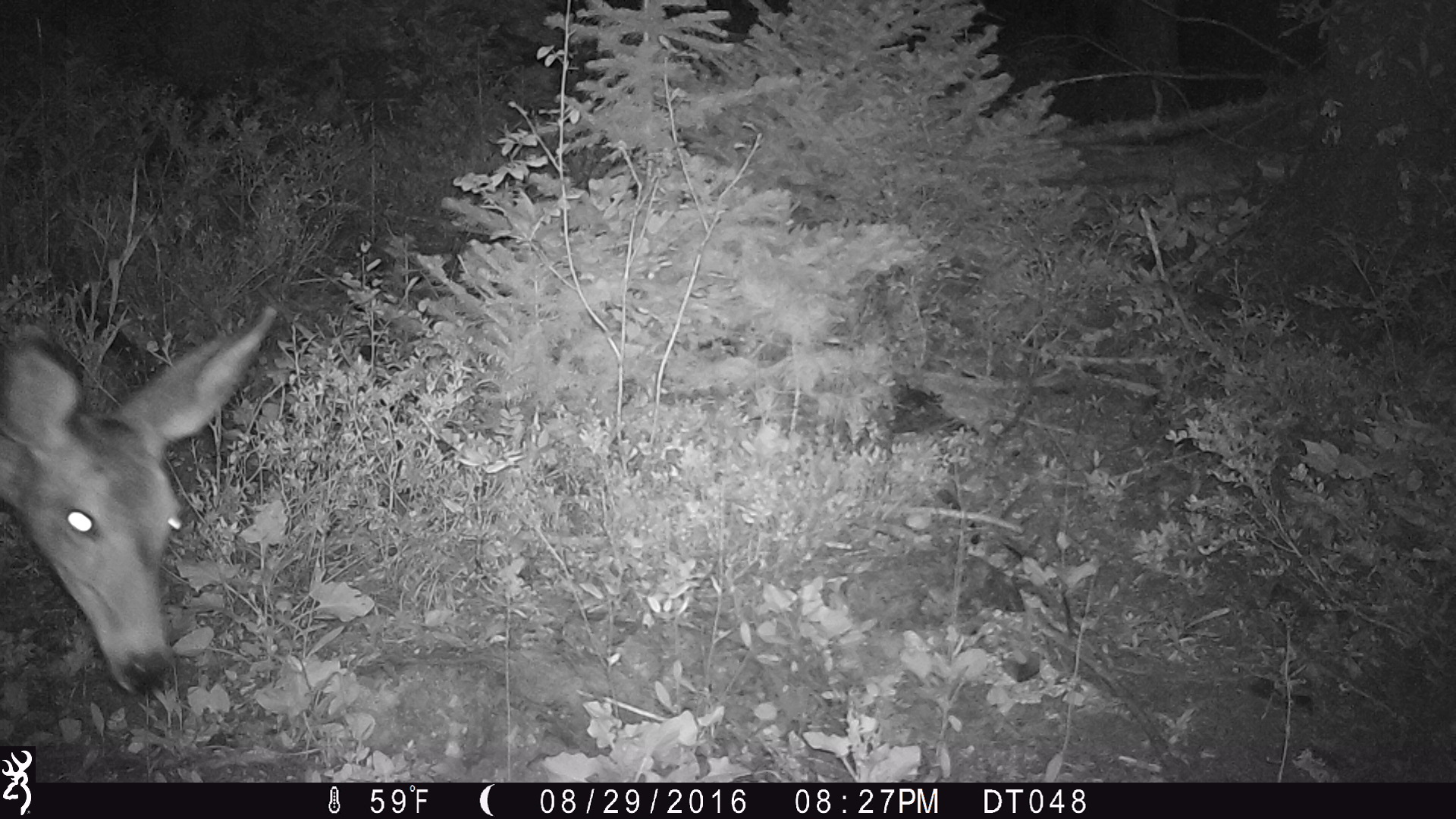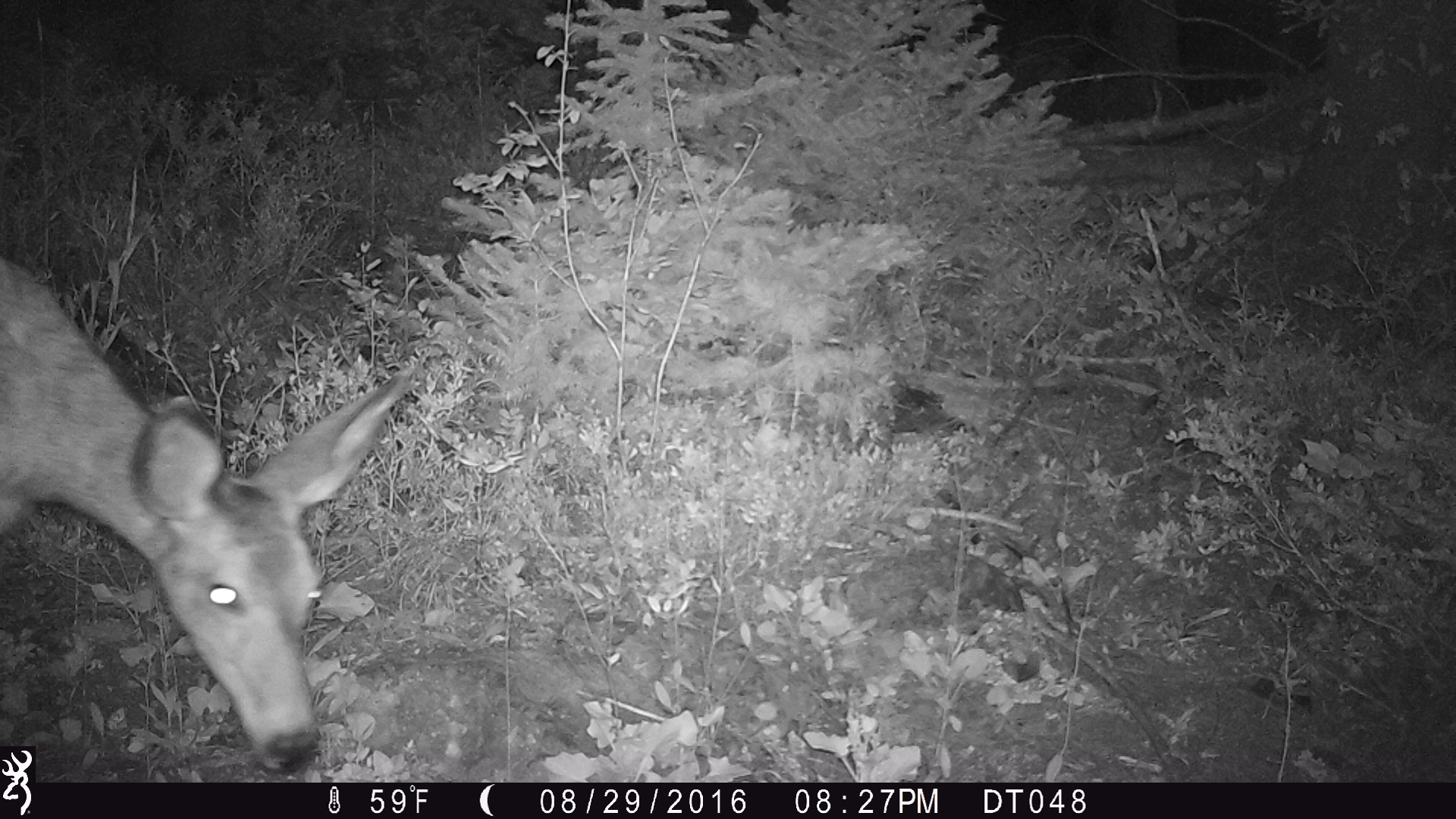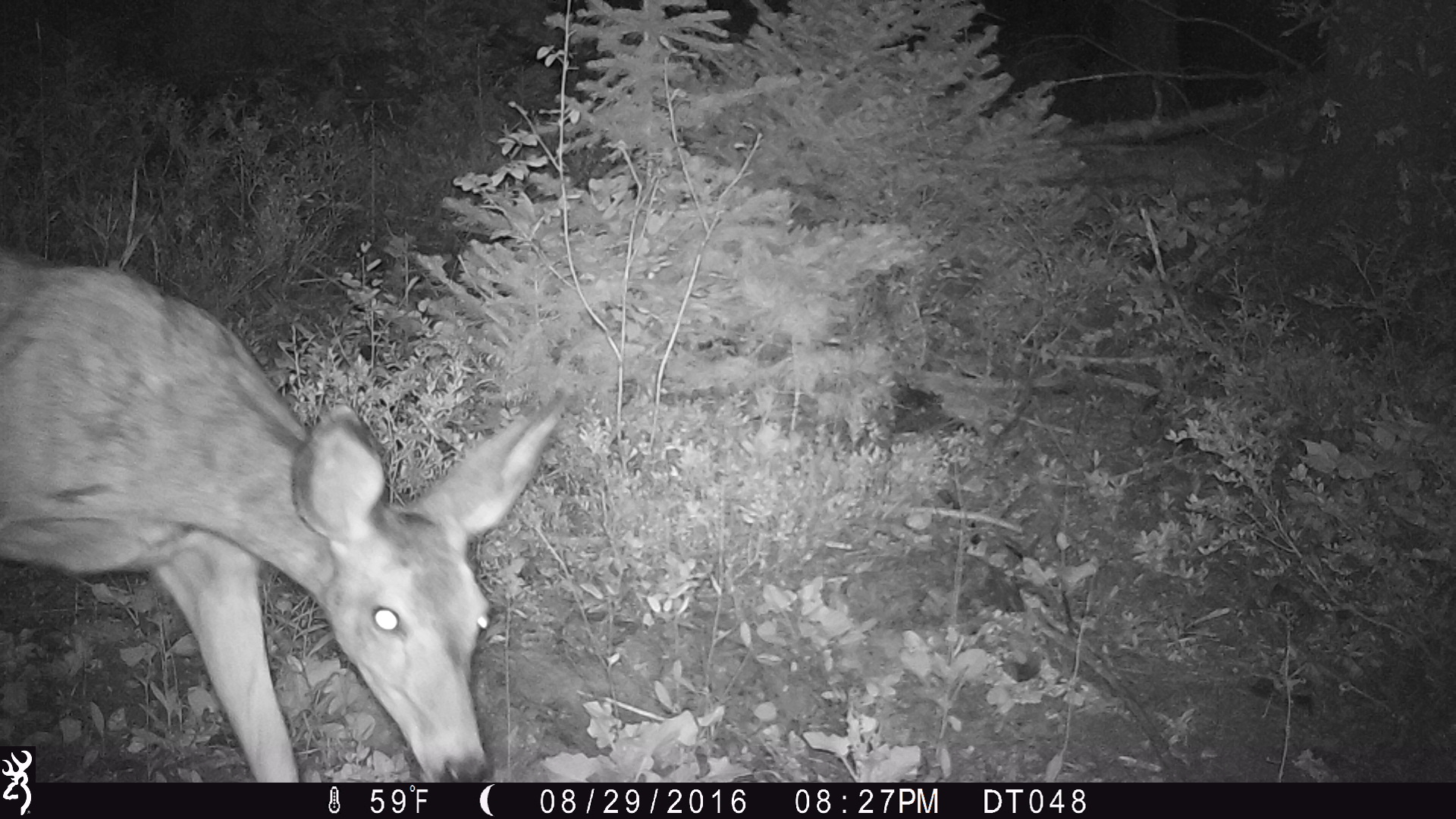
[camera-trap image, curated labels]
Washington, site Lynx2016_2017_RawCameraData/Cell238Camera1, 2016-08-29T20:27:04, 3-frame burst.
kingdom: Animalia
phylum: Chordata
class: Mammalia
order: Artiodactyla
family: Cervidae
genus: Odocoileus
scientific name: Odocoileus hemionus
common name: mule deer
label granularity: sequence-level